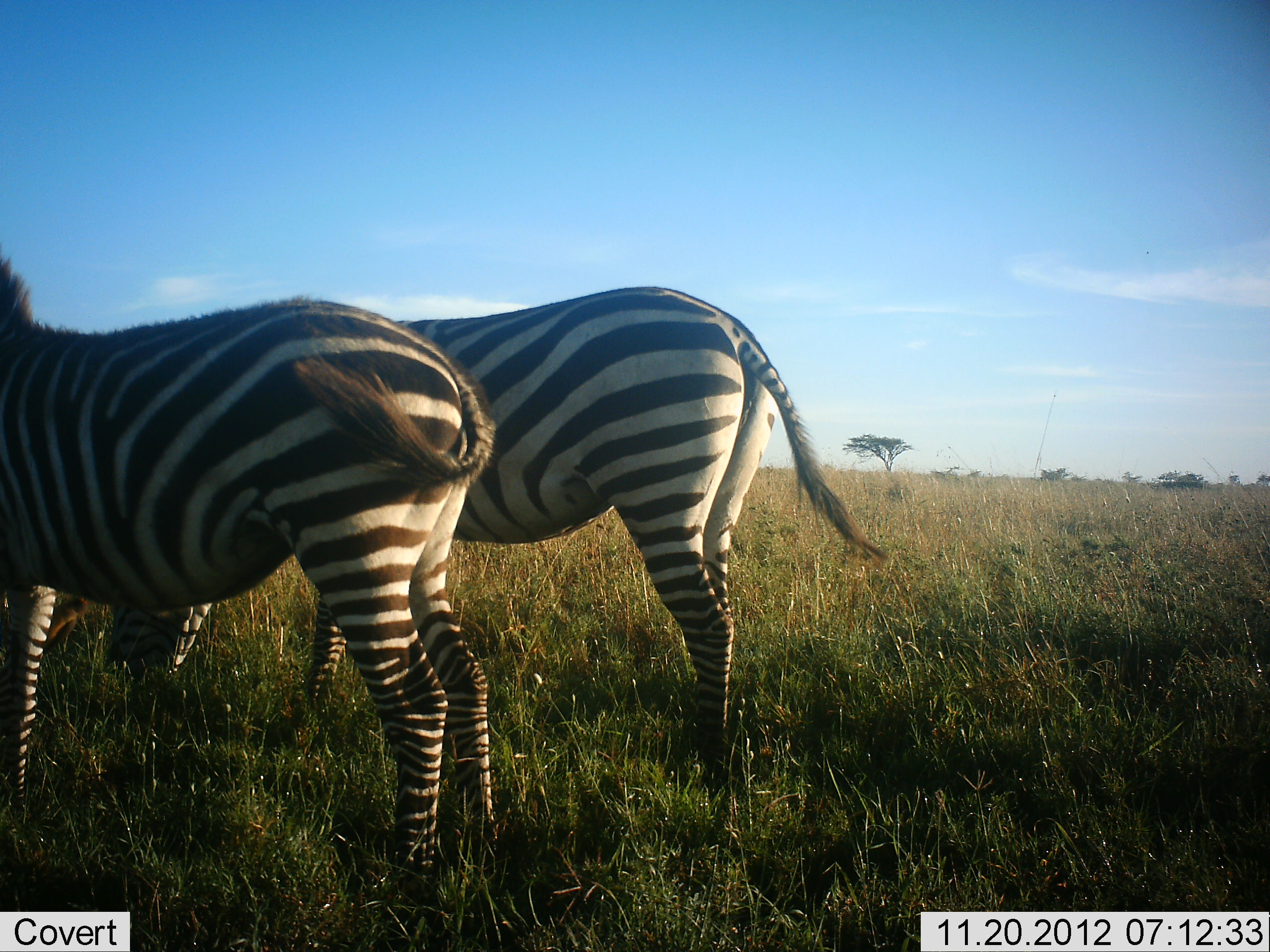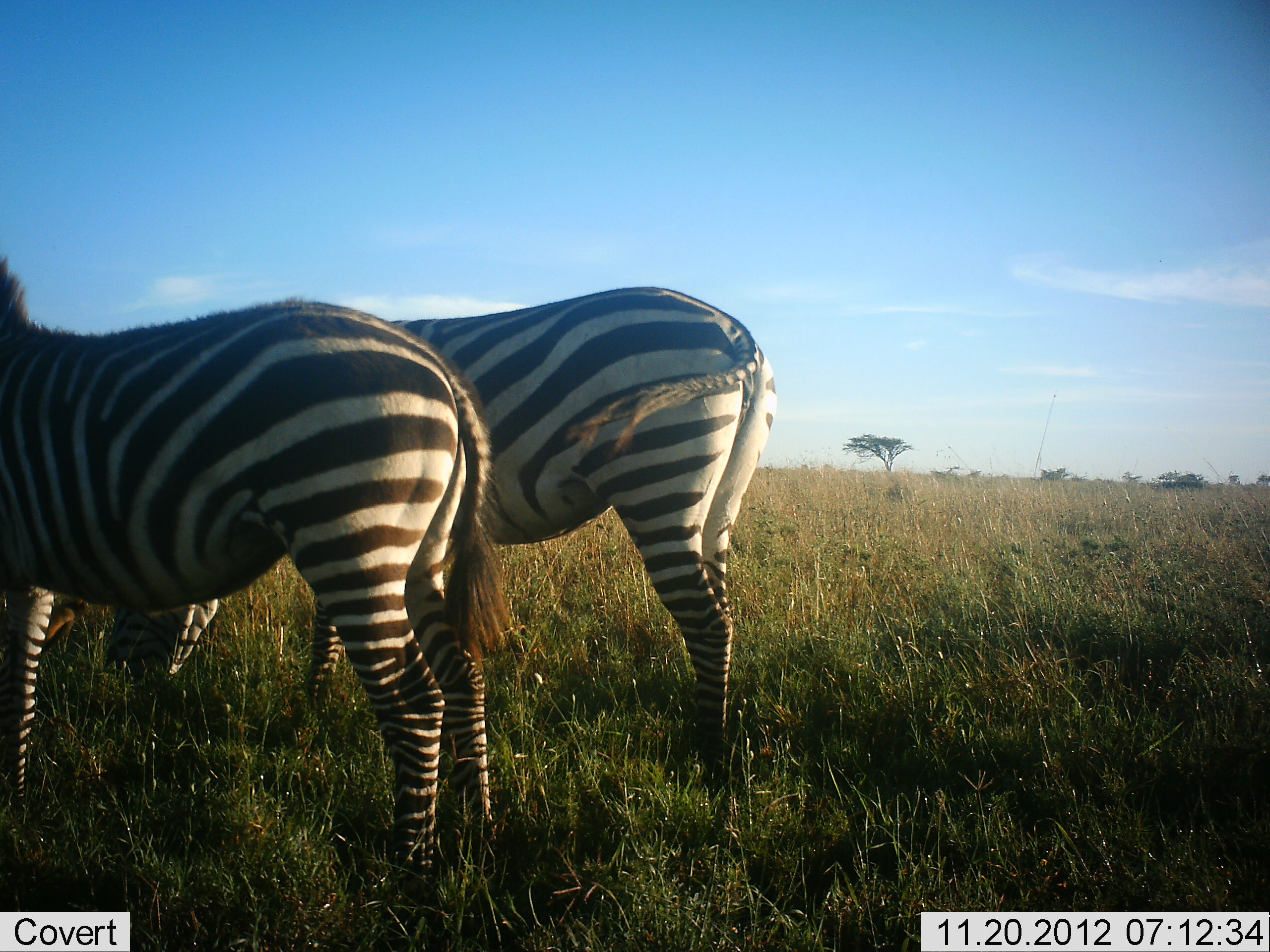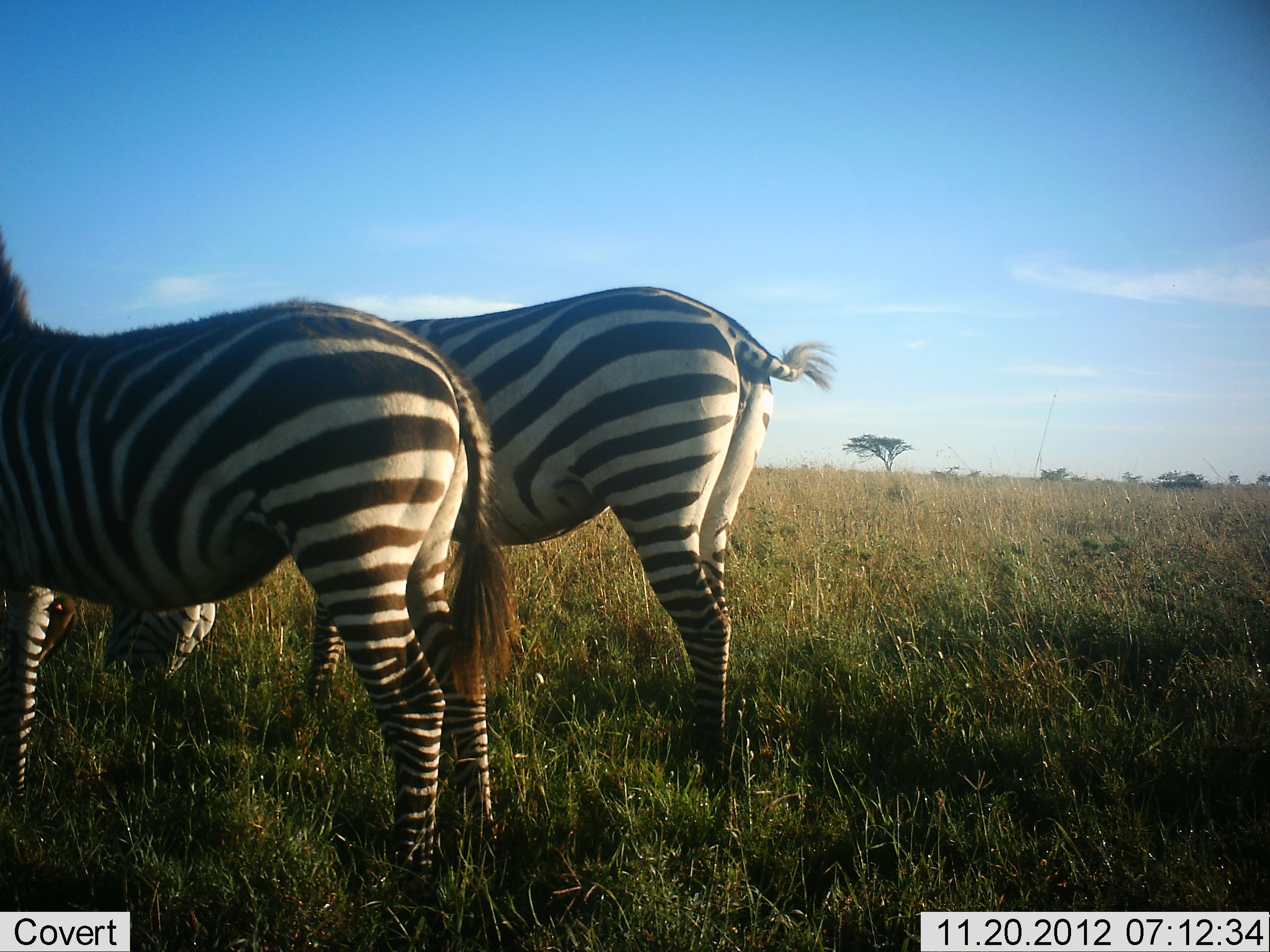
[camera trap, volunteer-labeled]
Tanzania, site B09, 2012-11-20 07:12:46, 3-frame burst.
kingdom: Animalia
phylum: Chordata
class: Mammalia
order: Perissodactyla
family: Equidae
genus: Equus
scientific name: Equus quagga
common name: plains zebra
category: zebra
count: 2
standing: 100%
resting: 0%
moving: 0%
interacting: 0%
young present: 0%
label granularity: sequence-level